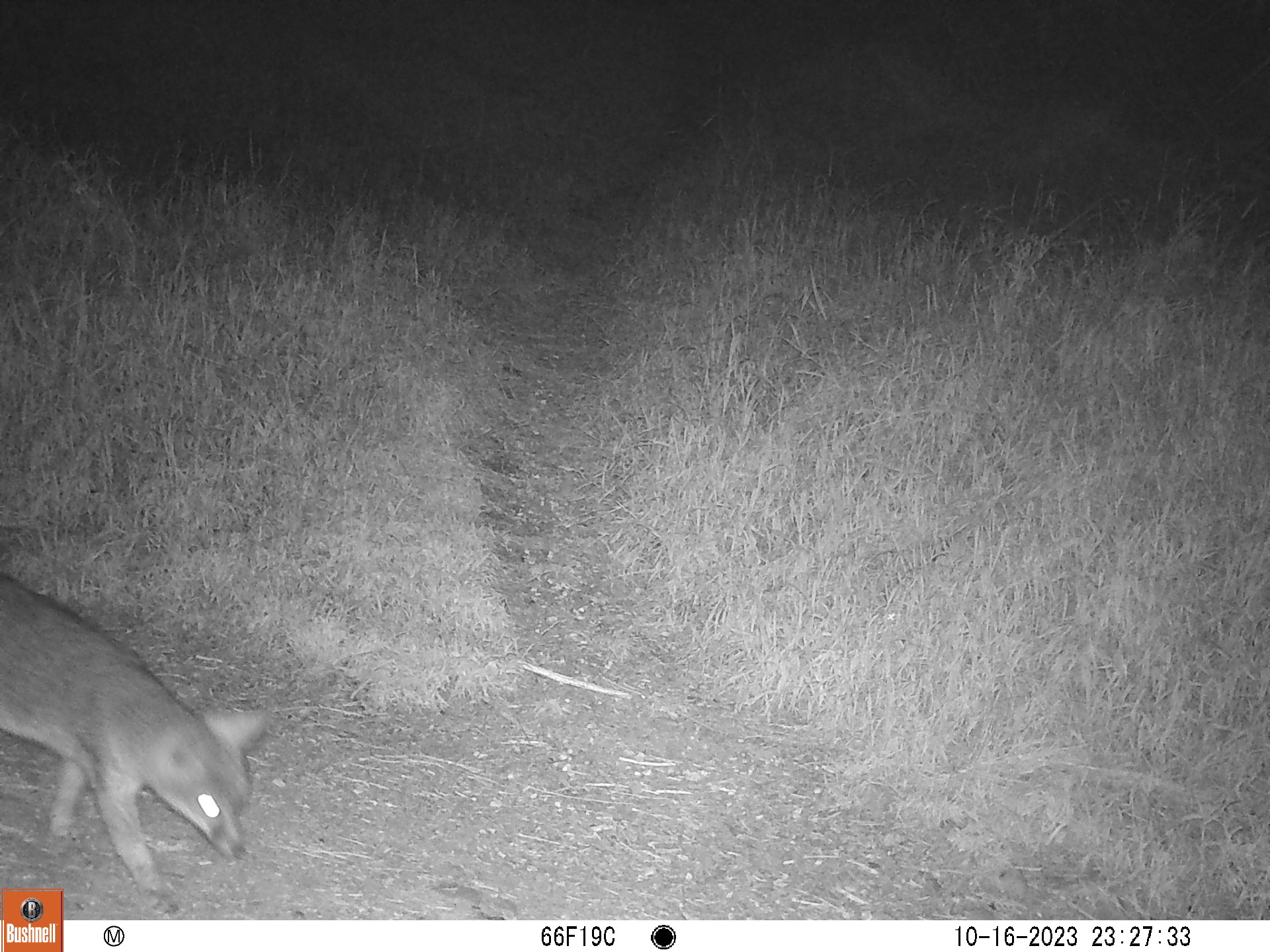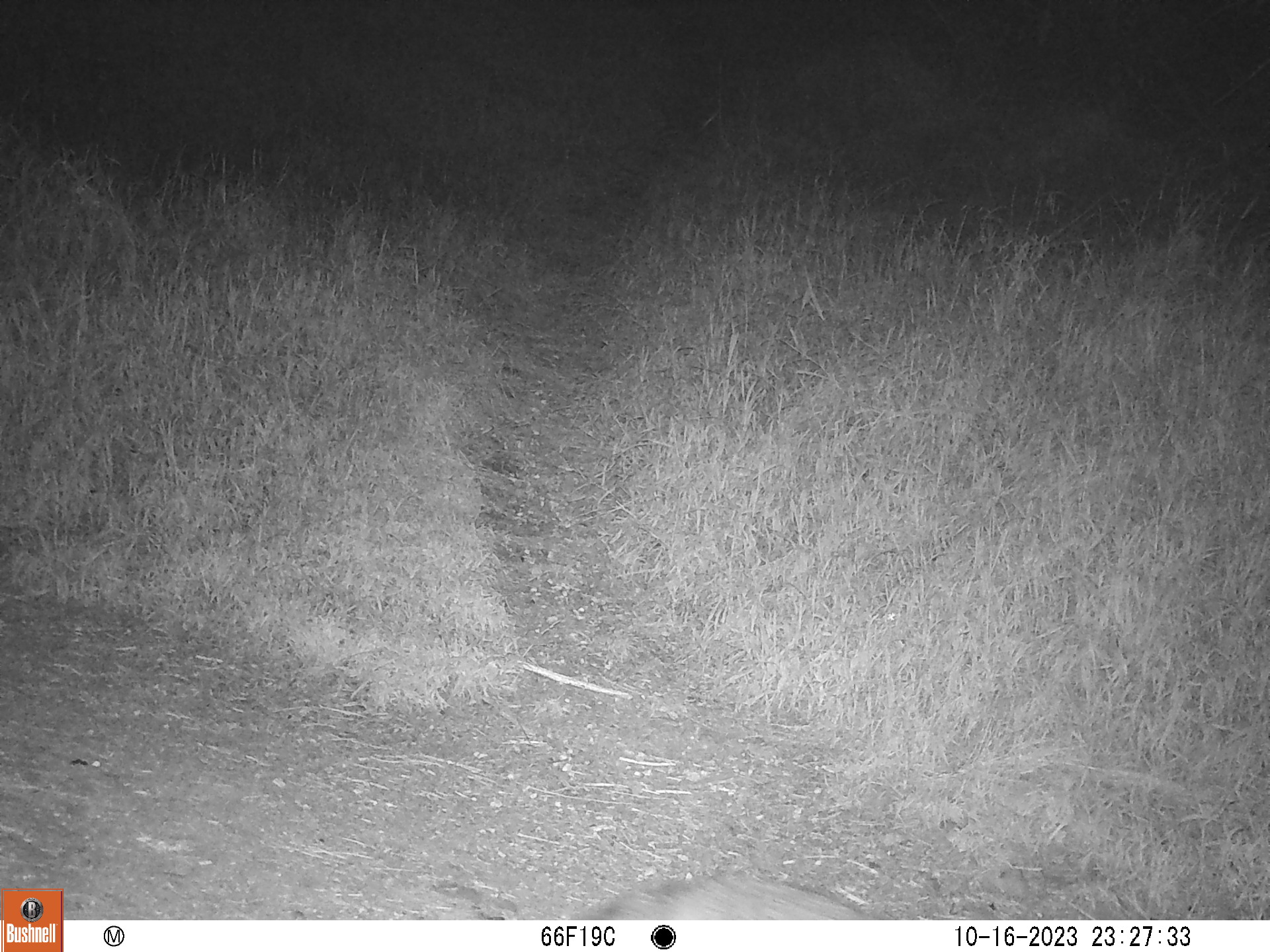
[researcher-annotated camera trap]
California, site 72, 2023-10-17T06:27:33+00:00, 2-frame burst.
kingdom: Animalia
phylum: Chordata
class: Mammalia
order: Carnivora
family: Canidae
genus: Urocyon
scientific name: Urocyon cinereoargenteus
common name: gray fox